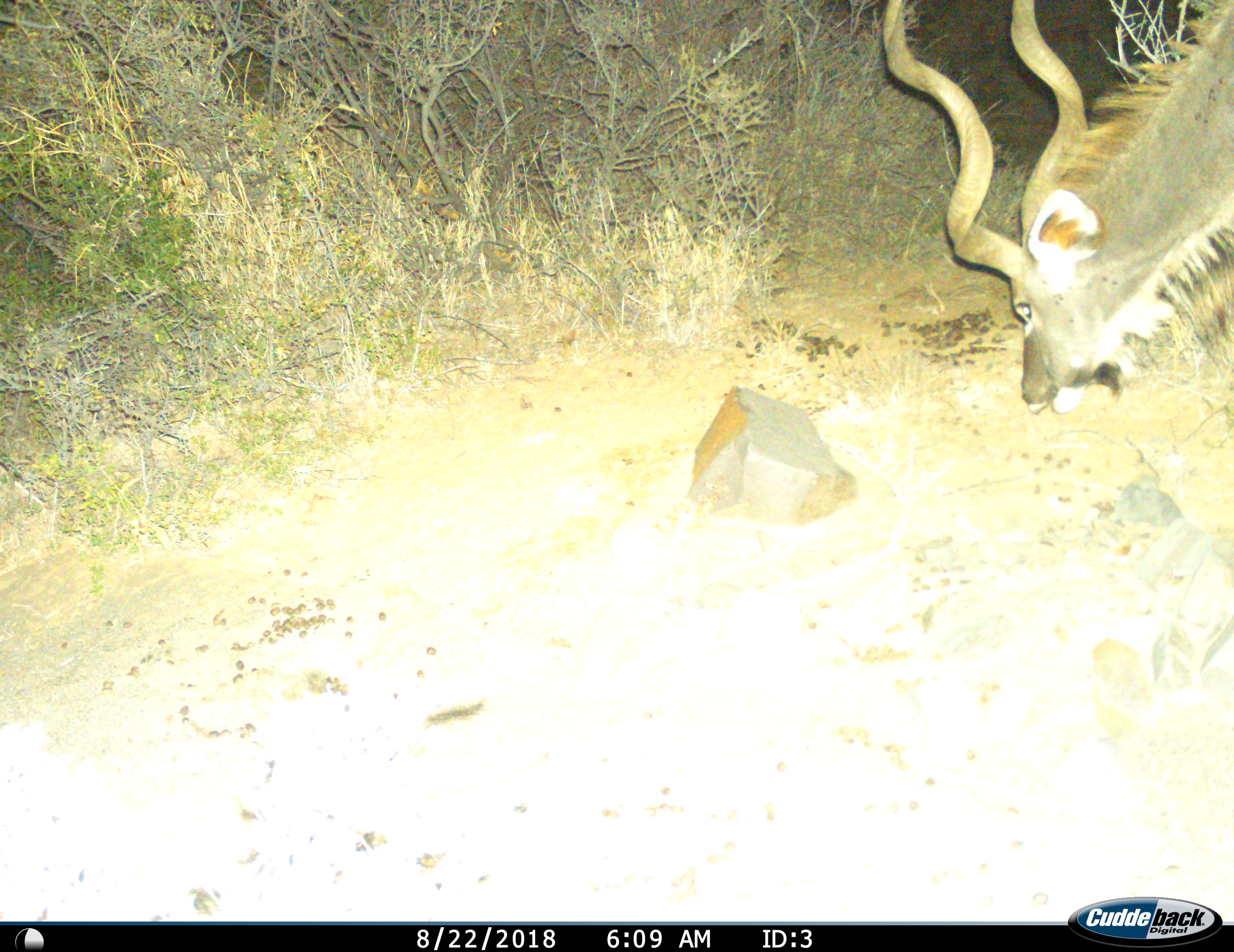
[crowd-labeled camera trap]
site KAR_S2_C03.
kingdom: Animalia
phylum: Chordata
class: Mammalia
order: Artiodactyla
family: Bovidae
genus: Tragelaphus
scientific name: Tragelaphus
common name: kudu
Kudu (Tragelaphus), count 1. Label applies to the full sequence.